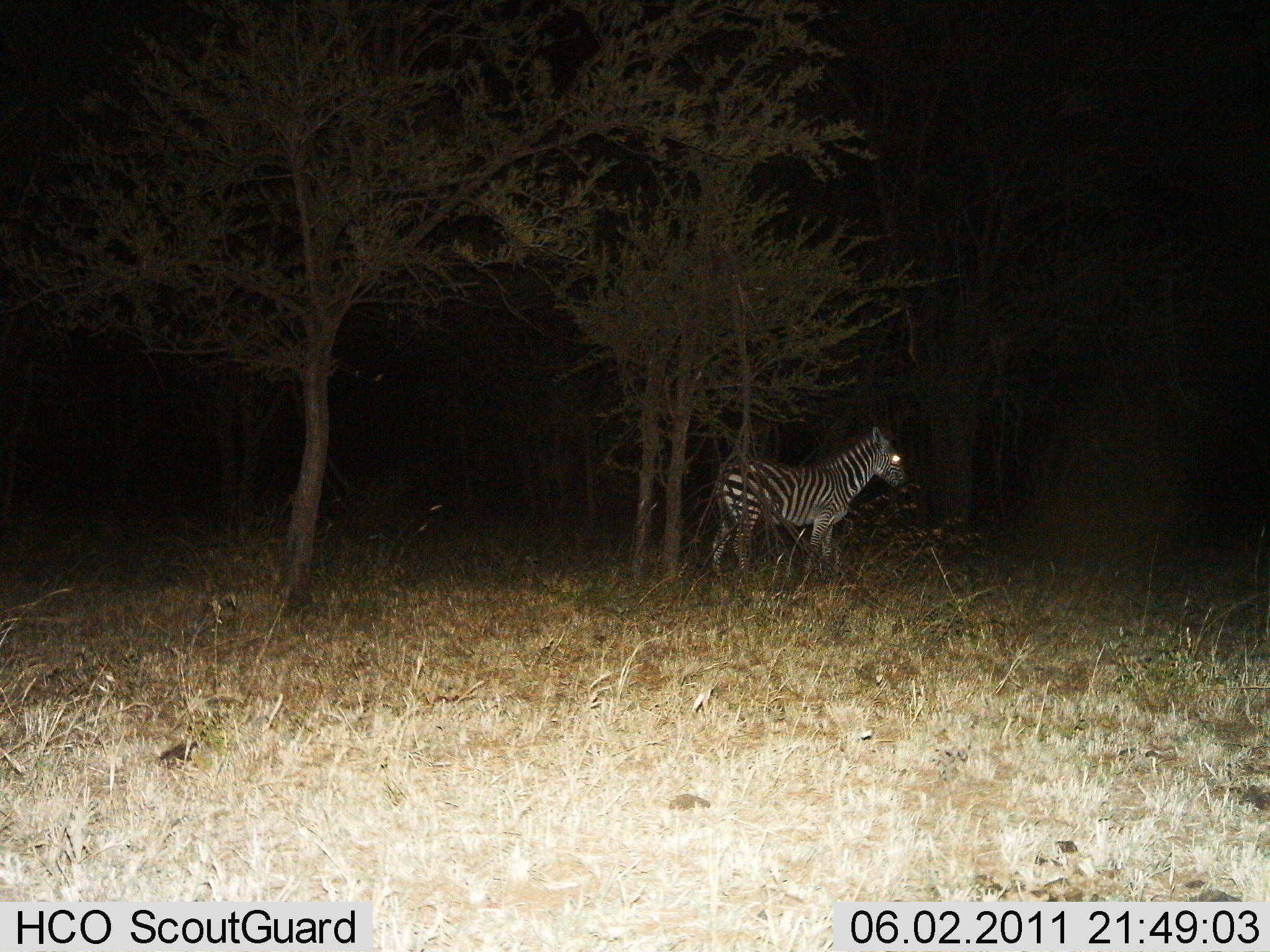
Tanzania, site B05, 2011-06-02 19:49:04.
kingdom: Animalia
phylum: Chordata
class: Mammalia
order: Perissodactyla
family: Equidae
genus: Equus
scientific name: Equus quagga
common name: plains zebra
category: zebra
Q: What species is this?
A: Zebra (plains zebra) (Equus quagga).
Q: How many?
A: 1.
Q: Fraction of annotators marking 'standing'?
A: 100%.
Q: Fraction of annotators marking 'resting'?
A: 0%.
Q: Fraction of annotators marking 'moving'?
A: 0%.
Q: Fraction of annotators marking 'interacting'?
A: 0%.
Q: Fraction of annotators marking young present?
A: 0%.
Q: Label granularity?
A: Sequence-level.